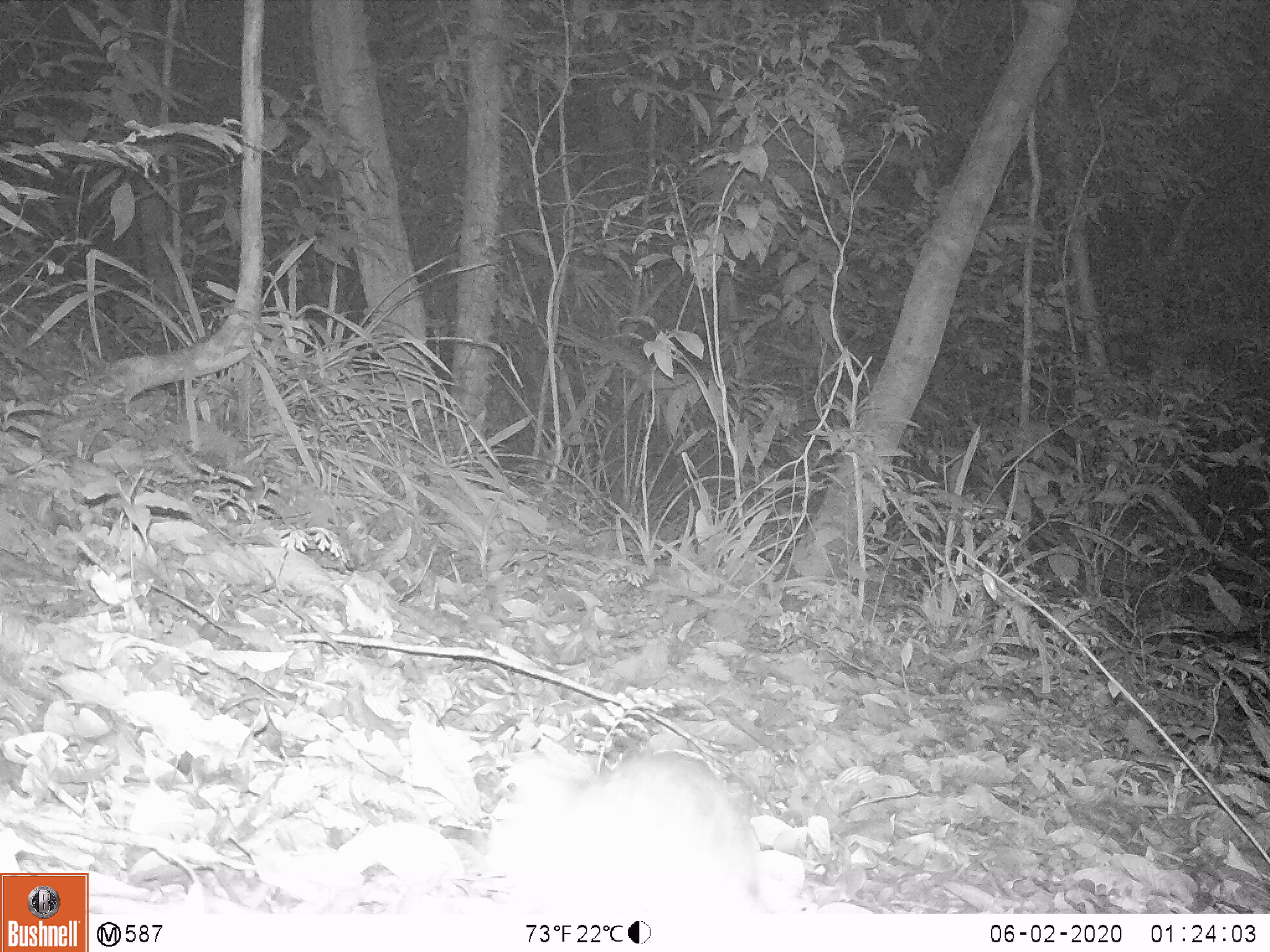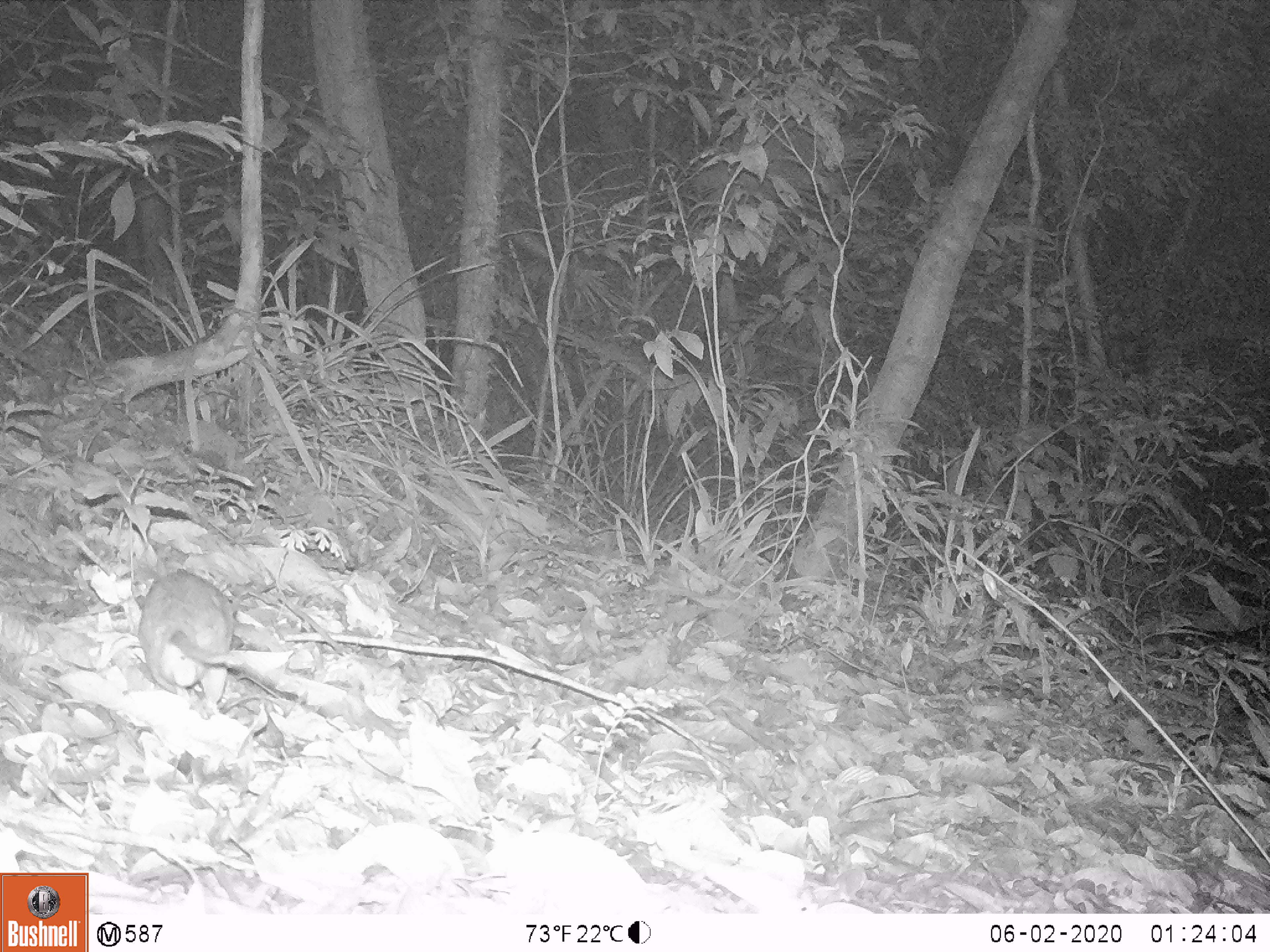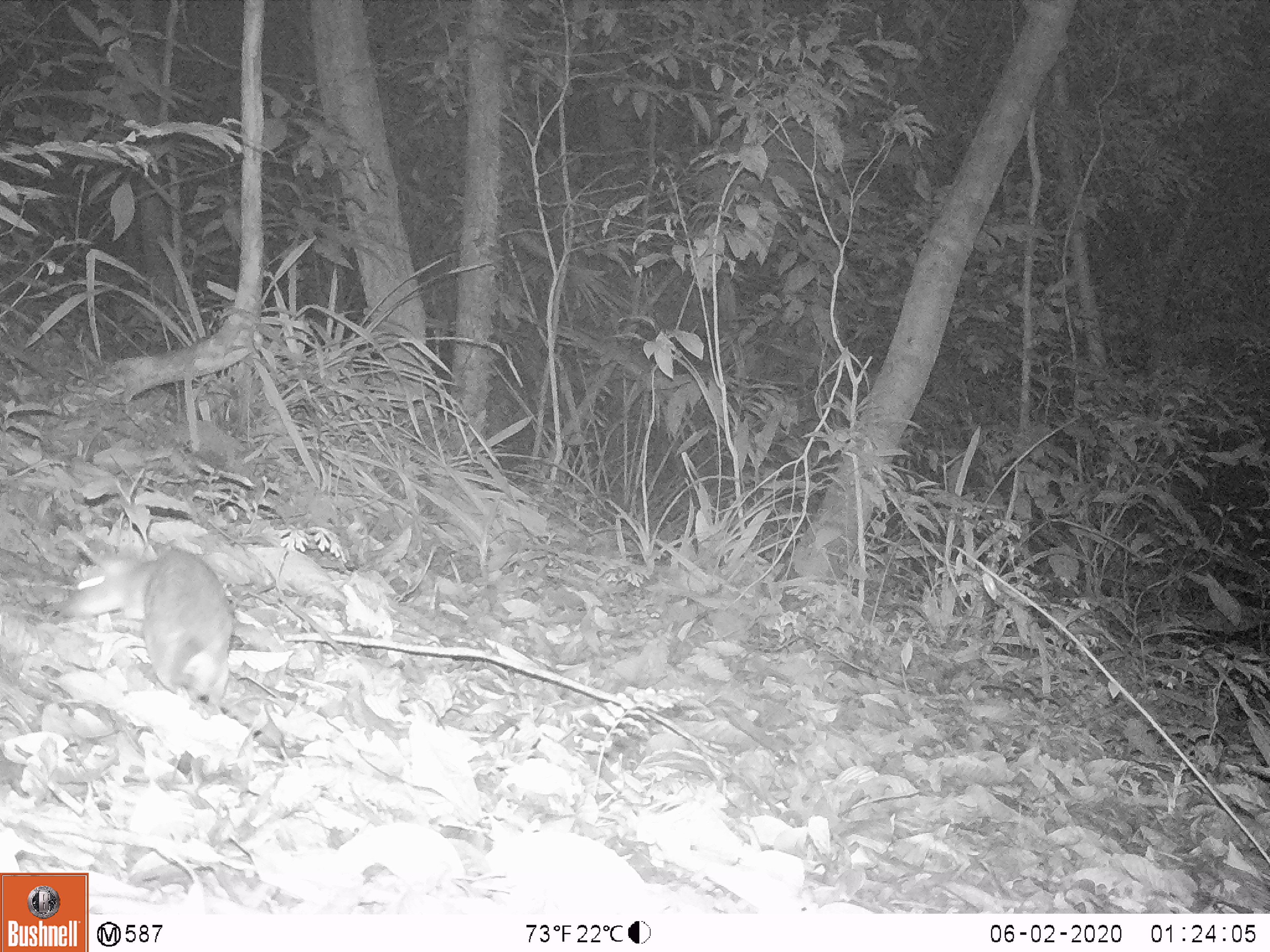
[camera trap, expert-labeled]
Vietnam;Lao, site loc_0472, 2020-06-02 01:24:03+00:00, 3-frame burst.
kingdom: Animalia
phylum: Chordata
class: Mammalia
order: Rodentia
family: Muridae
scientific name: Muridae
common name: old-world mice and rats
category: unidentified murid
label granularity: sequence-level